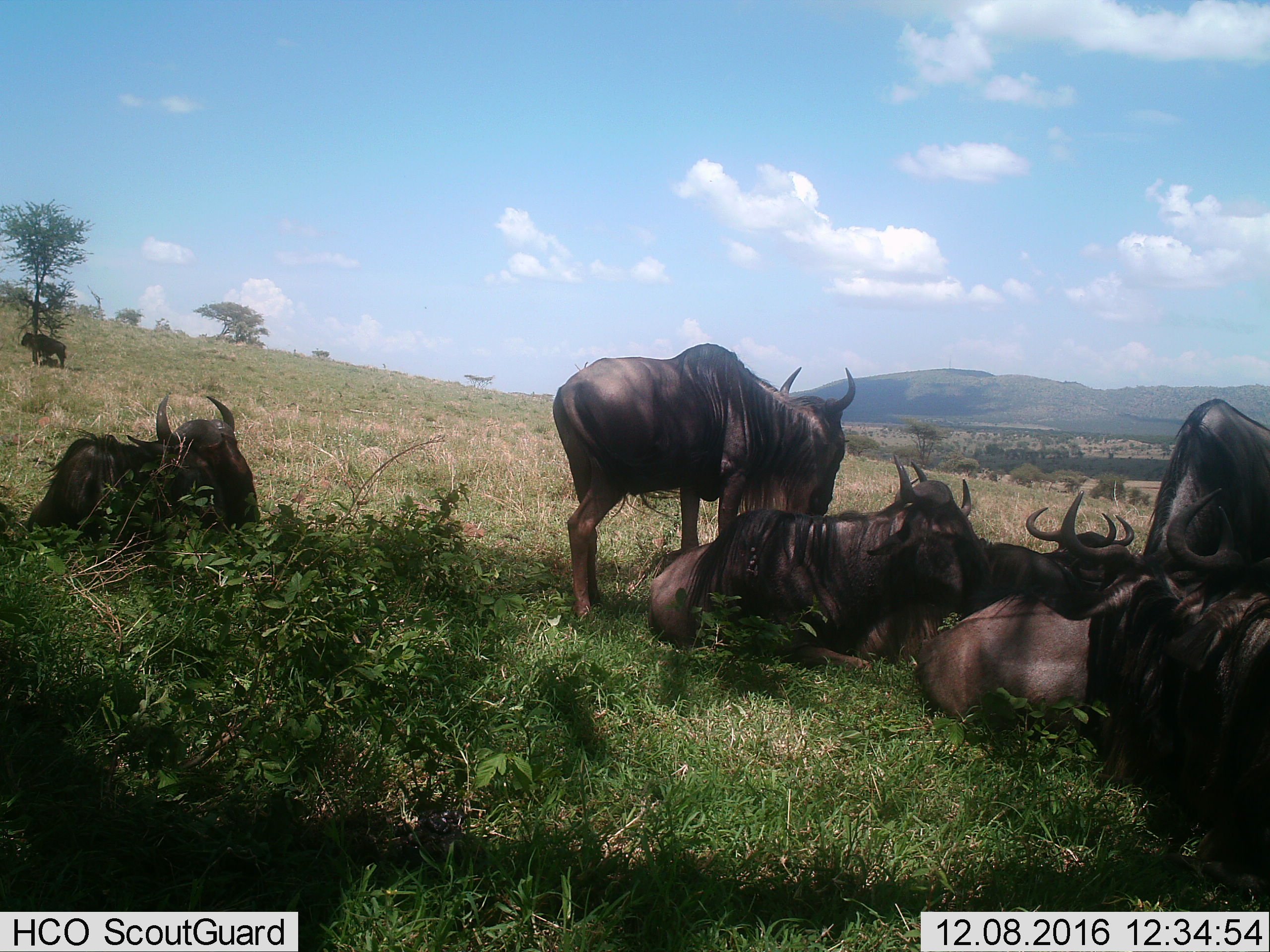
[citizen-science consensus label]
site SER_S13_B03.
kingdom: Animalia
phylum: Chordata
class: Mammalia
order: Artiodactyla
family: Bovidae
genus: Connochaetes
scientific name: Connochaetes taurinus taurinus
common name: blue wildebeest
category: wildebeestblue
Wildebeestblue (blue wildebeest) (Connochaetes taurinus taurinus), count 8. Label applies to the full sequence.